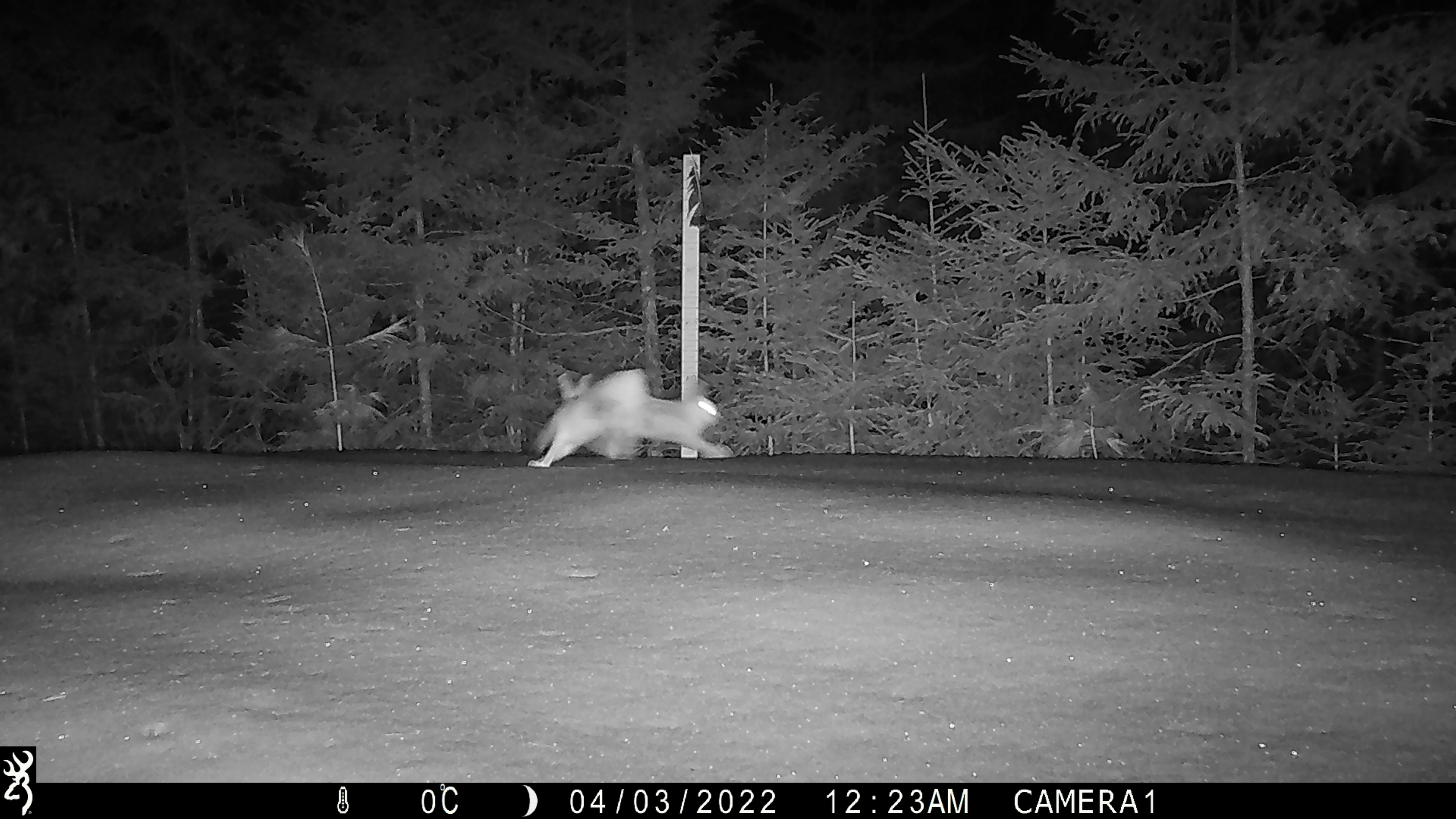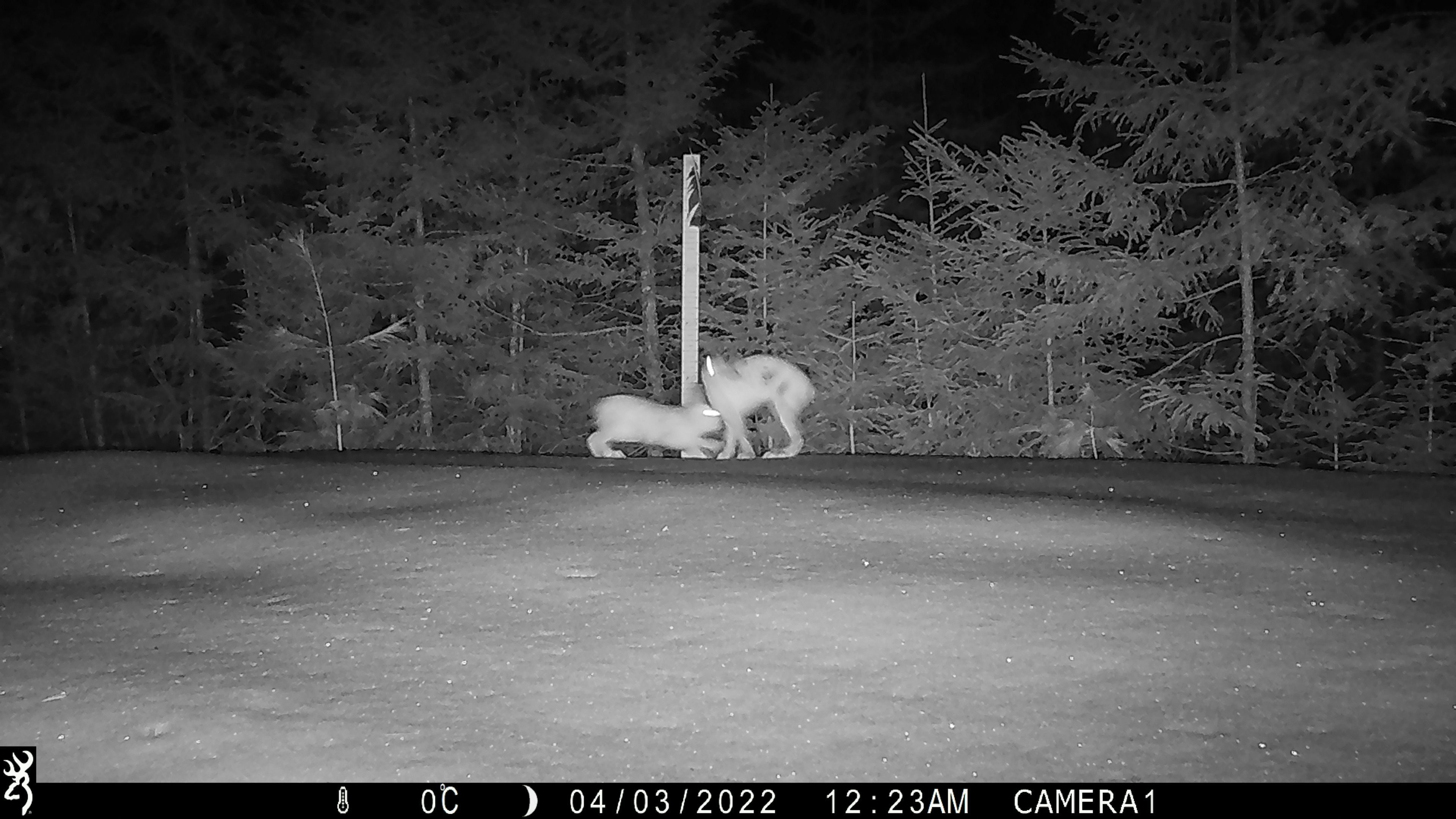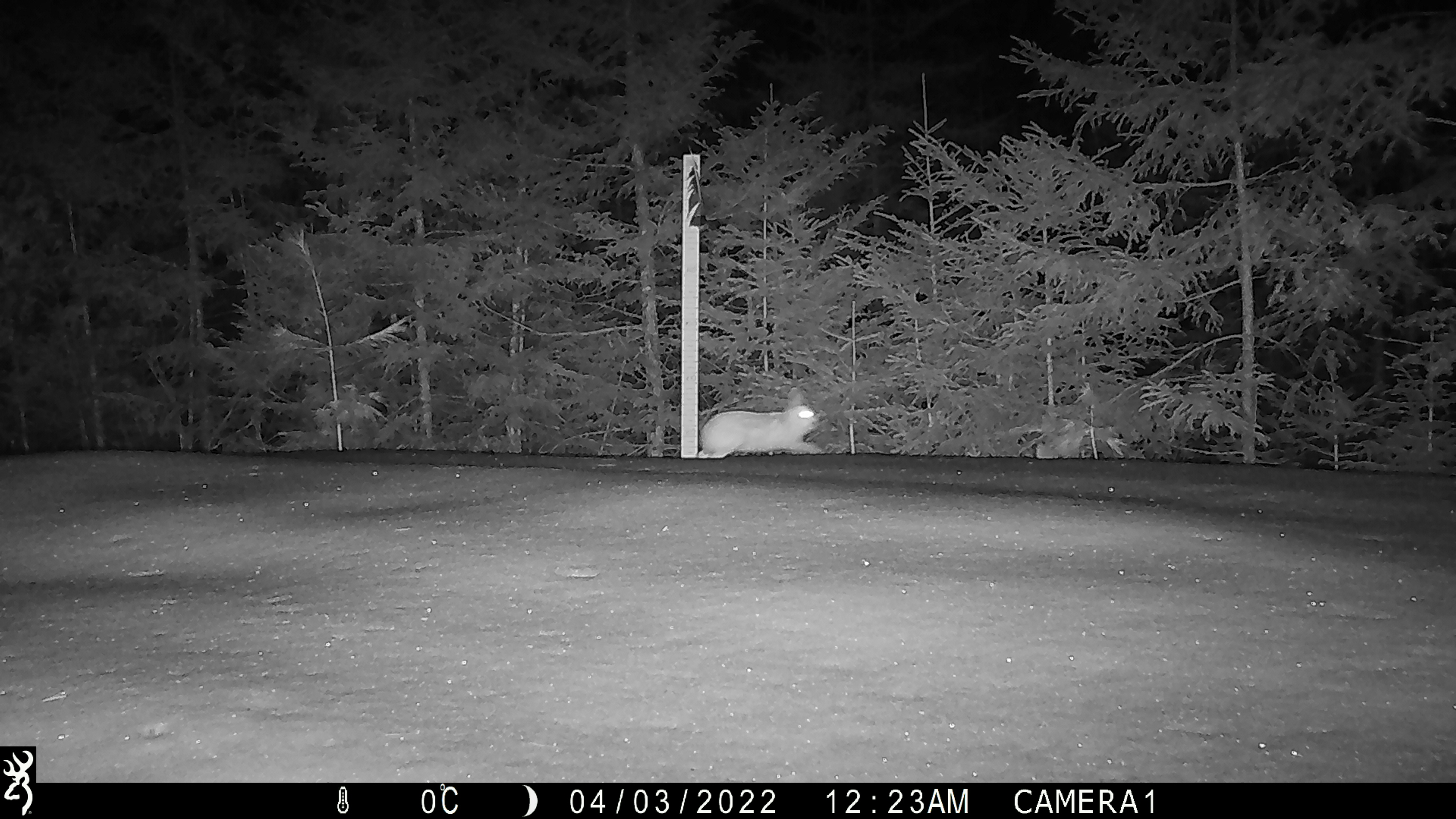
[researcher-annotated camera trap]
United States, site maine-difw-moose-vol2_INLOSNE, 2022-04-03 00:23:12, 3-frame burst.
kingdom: Animalia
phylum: Chordata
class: Mammalia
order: Lagomorpha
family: Leporidae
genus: Lepus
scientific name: Lepus americanus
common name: snowshoe hare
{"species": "snowshoe hare (Lepus americanus)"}